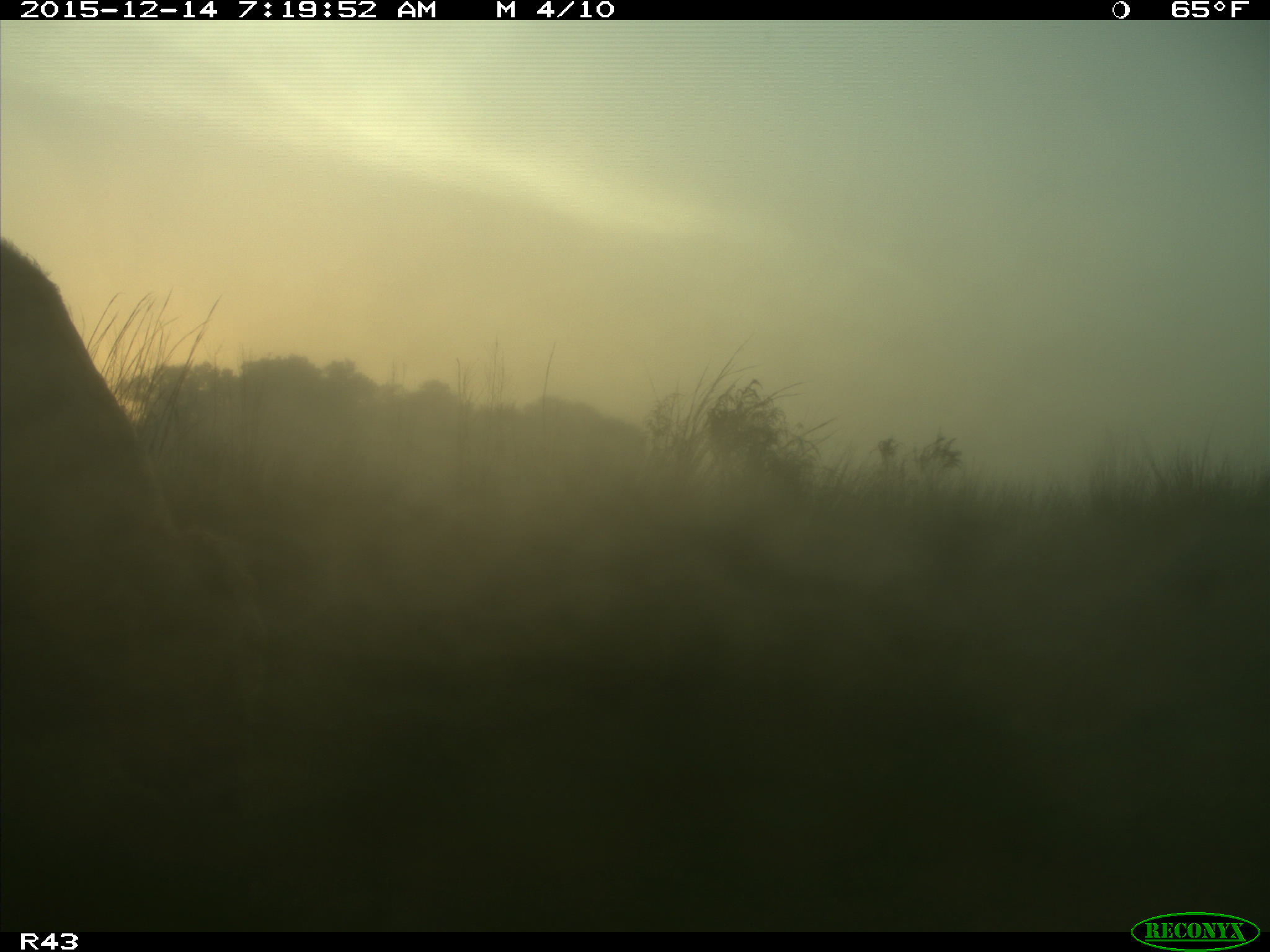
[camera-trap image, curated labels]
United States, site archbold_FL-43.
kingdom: Animalia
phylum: Chordata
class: Mammalia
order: Artiodactyla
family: Bovidae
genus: Bos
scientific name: Bos taurus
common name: domestic cow